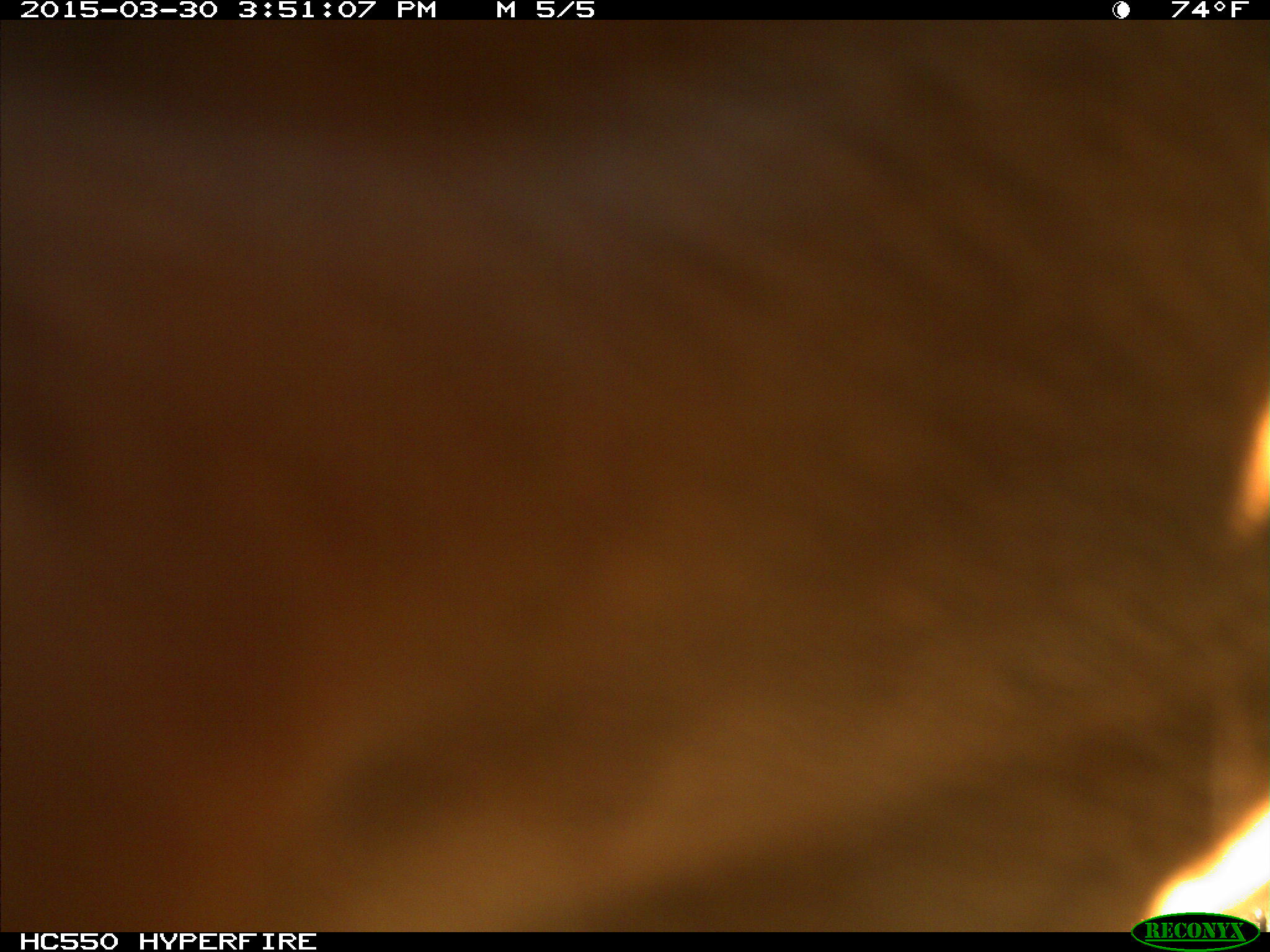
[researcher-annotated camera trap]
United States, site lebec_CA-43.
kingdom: Animalia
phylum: Chordata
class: Mammalia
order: Artiodactyla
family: Bovidae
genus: Bos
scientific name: Bos taurus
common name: domestic cow